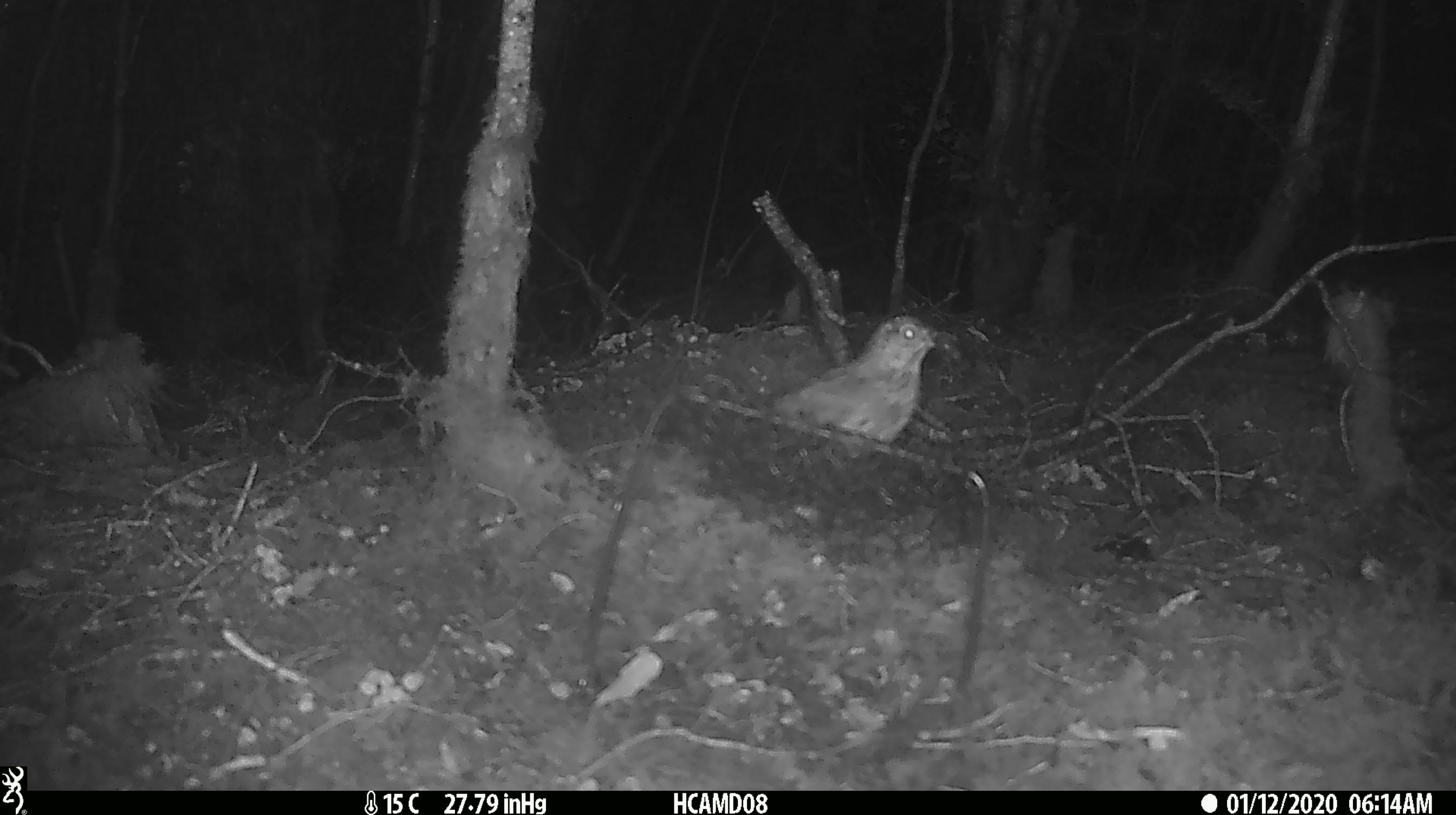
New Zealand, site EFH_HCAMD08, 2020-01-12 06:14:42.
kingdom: Animalia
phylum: Chordata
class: Aves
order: Passeriformes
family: Turdidae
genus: Turdus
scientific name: Turdus philomelos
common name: song thrush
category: thrush